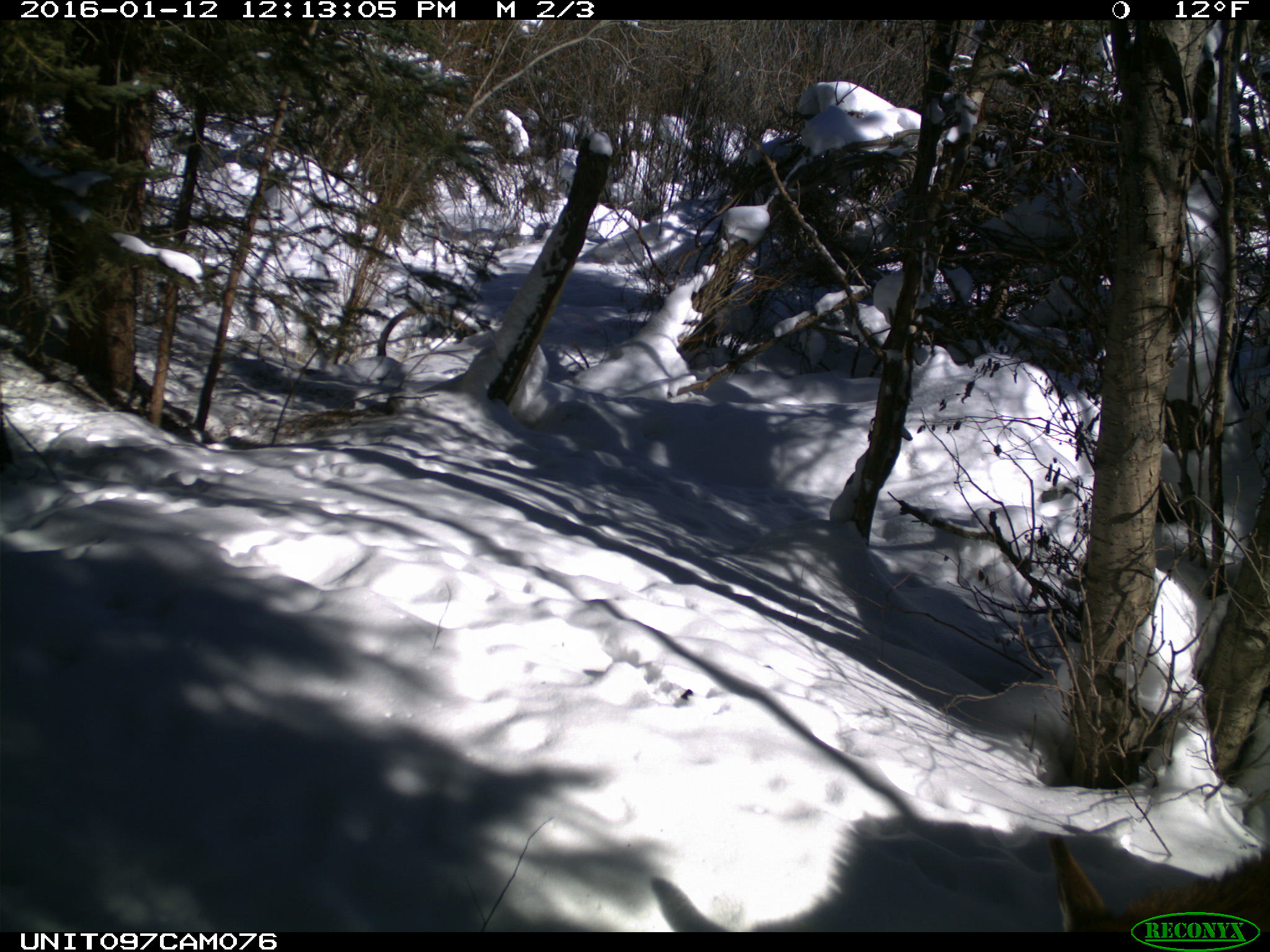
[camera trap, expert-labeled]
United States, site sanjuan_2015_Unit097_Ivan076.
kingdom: Animalia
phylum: Chordata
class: Mammalia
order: Artiodactyla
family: Cervidae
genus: Cervus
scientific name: Cervus elaphus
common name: red deer